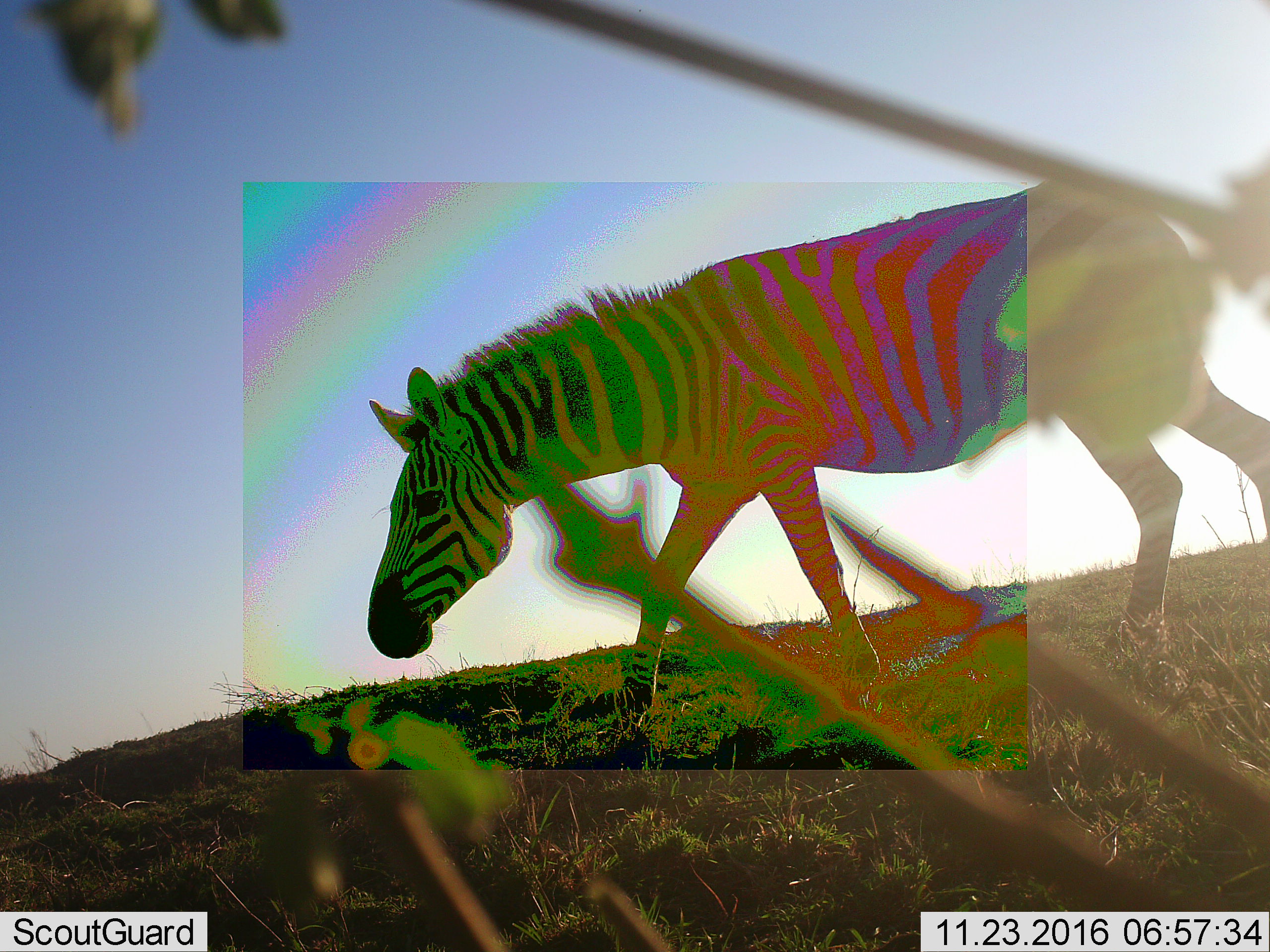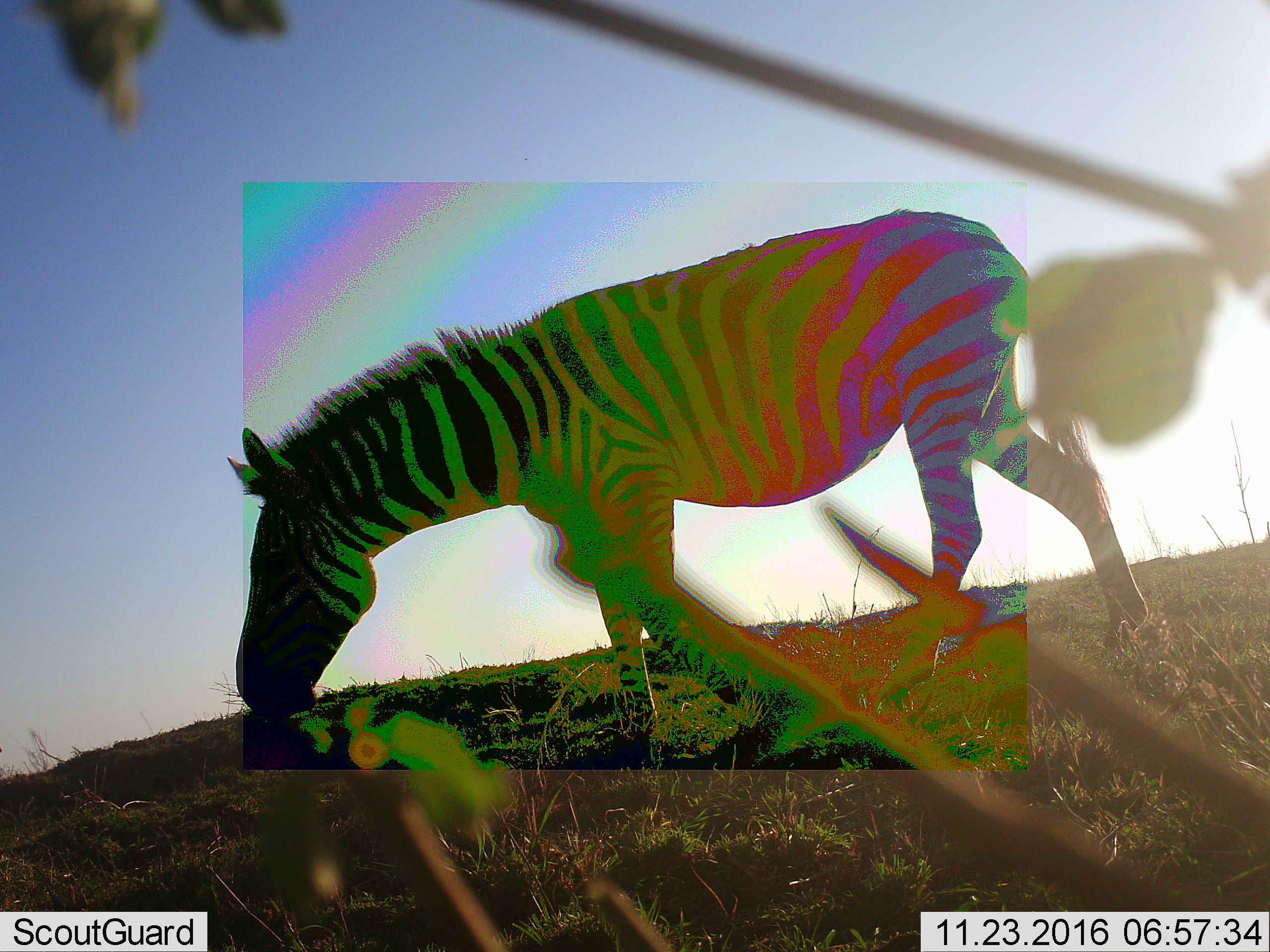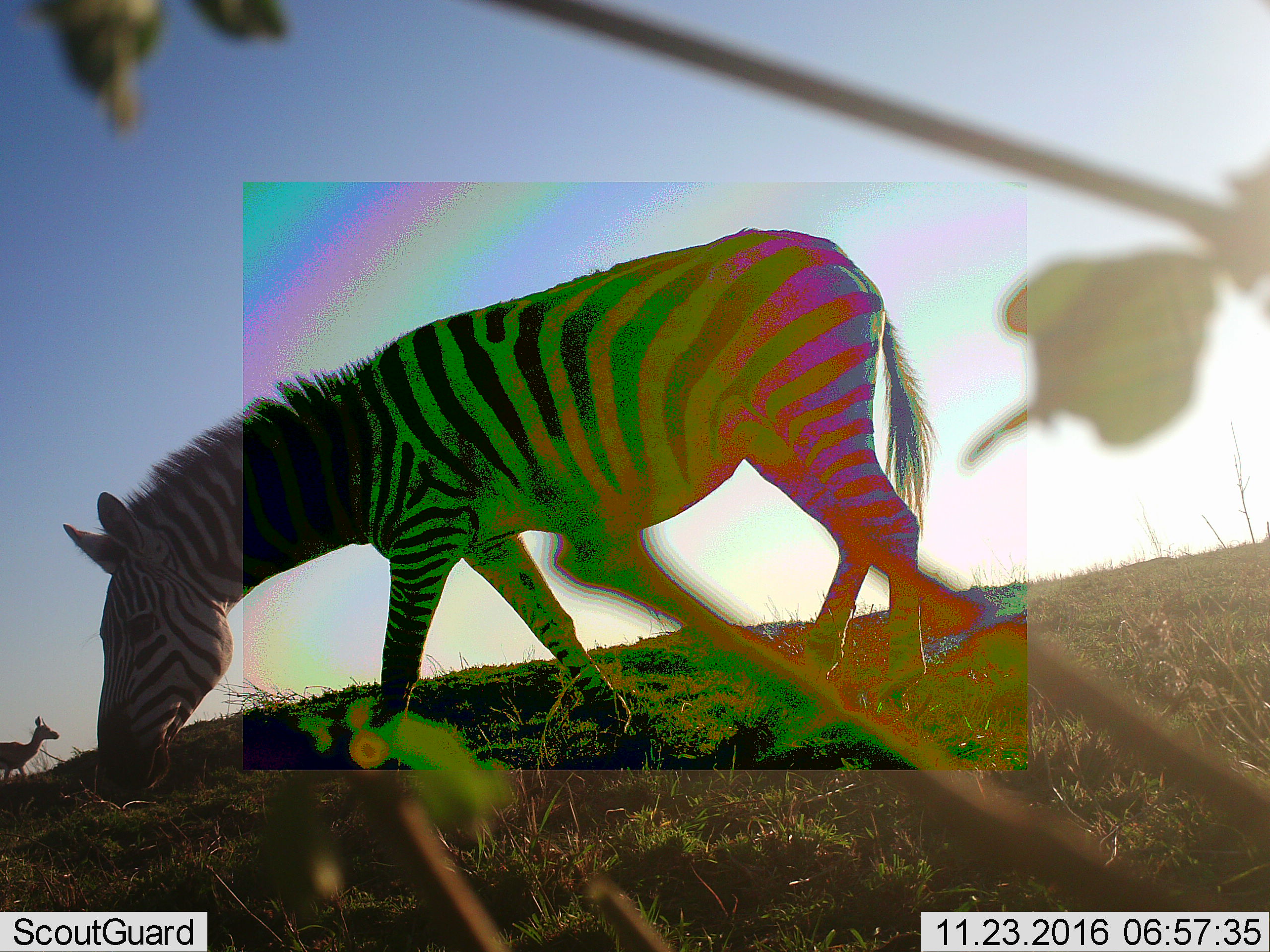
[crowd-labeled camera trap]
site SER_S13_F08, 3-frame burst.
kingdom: Animalia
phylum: Chordata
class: Mammalia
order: Perissodactyla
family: Equidae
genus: Equus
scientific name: Equus quagga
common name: plains zebra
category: zebraplains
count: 1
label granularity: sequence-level